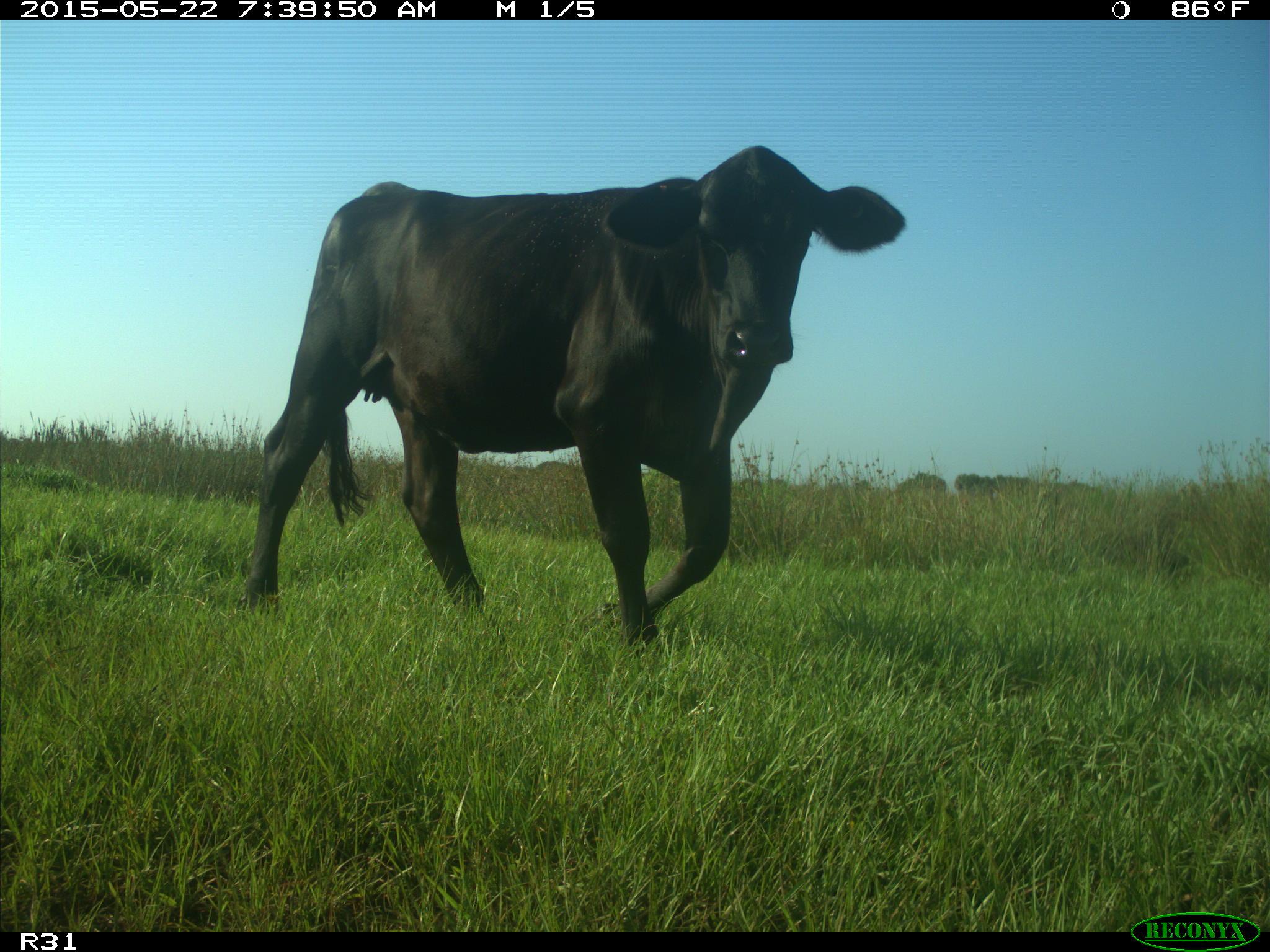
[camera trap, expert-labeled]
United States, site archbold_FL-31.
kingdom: Animalia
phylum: Chordata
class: Mammalia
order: Artiodactyla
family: Bovidae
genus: Bos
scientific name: Bos taurus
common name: domestic cow